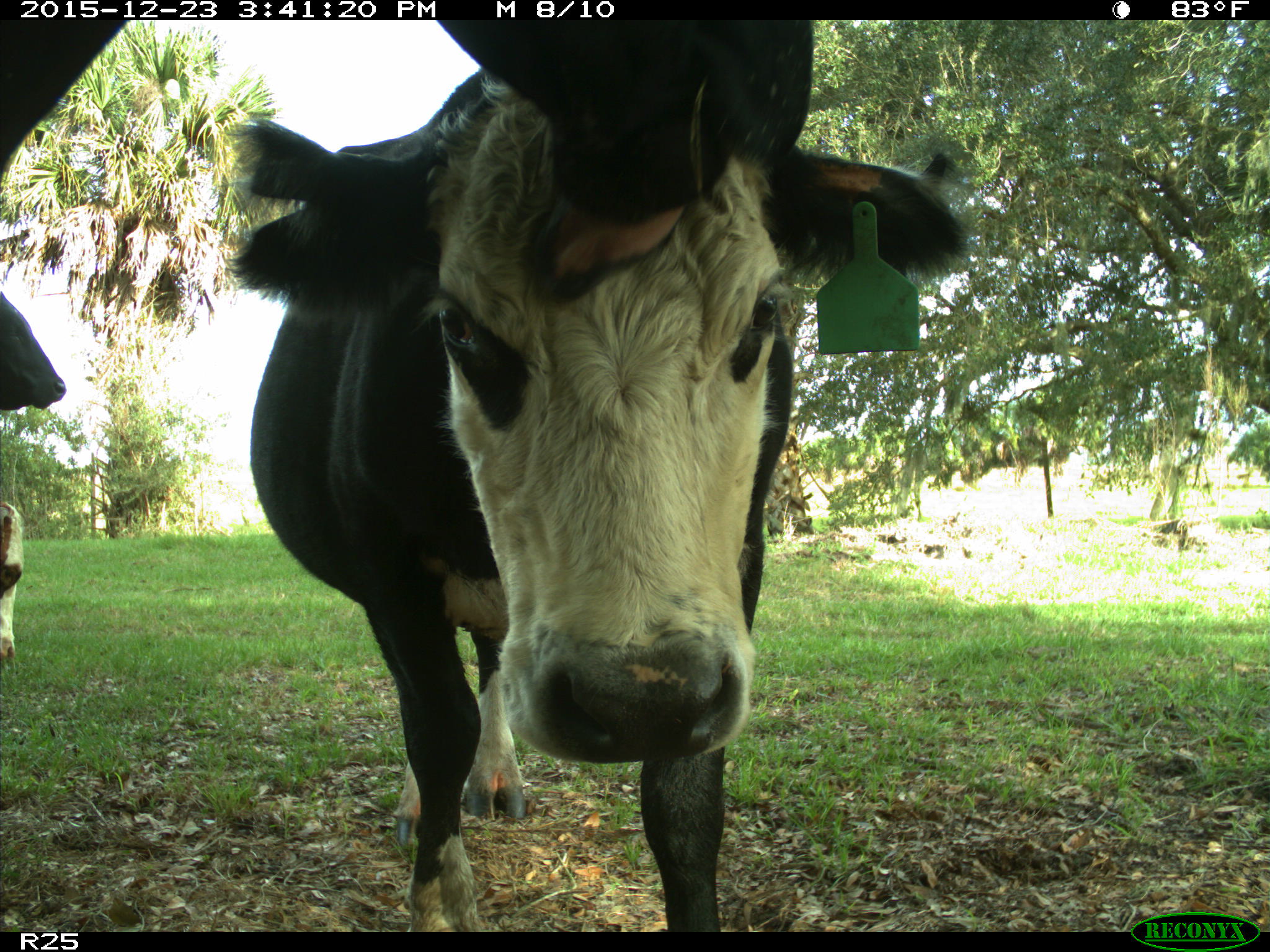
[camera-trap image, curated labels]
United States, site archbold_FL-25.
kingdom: Animalia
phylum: Chordata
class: Mammalia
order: Artiodactyla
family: Bovidae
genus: Bos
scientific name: Bos taurus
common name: domestic cow